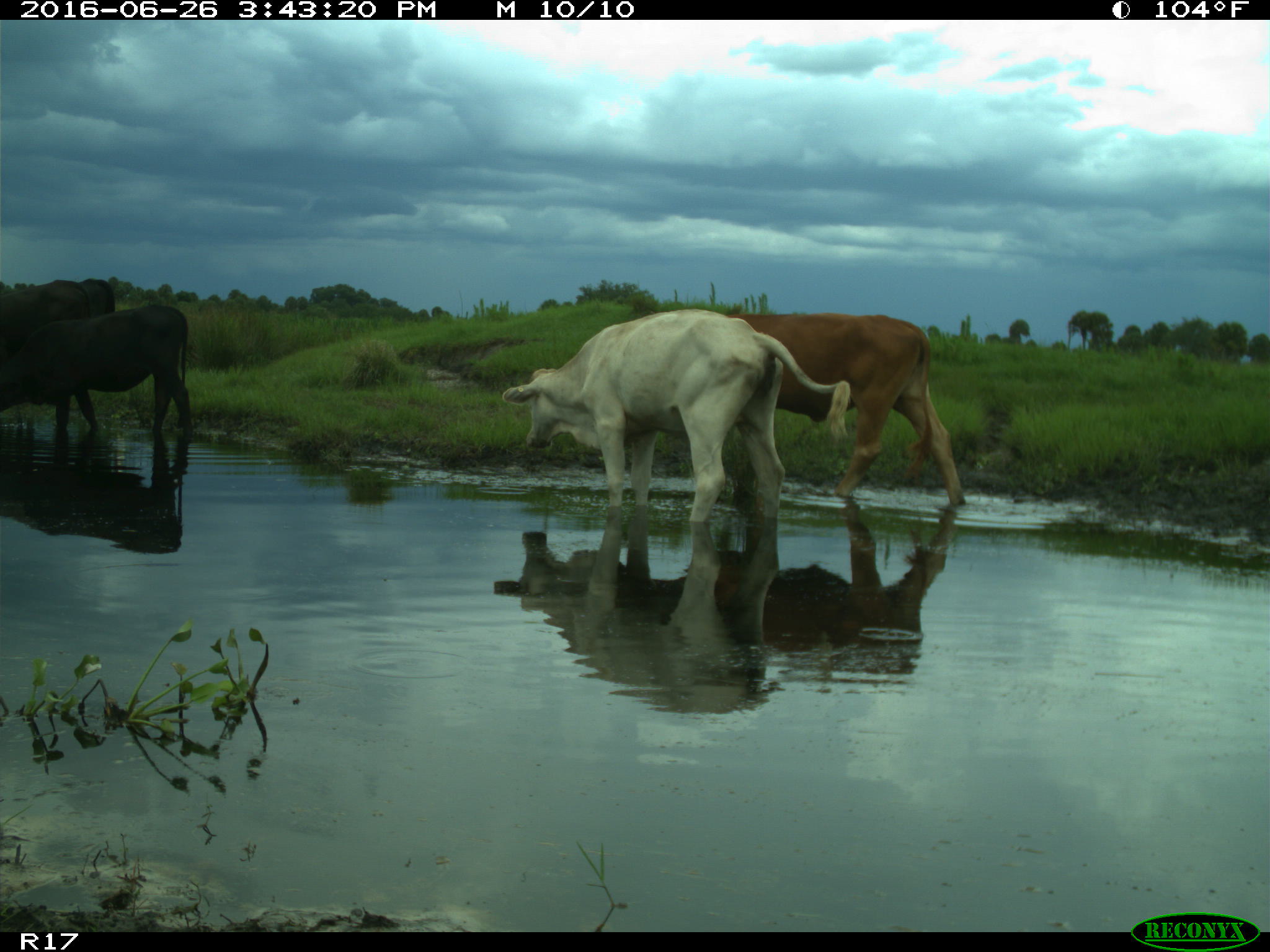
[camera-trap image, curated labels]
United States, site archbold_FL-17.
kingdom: Animalia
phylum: Chordata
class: Mammalia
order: Artiodactyla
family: Bovidae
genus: Bos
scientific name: Bos taurus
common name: domestic cow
Bos taurus (domestic cow).